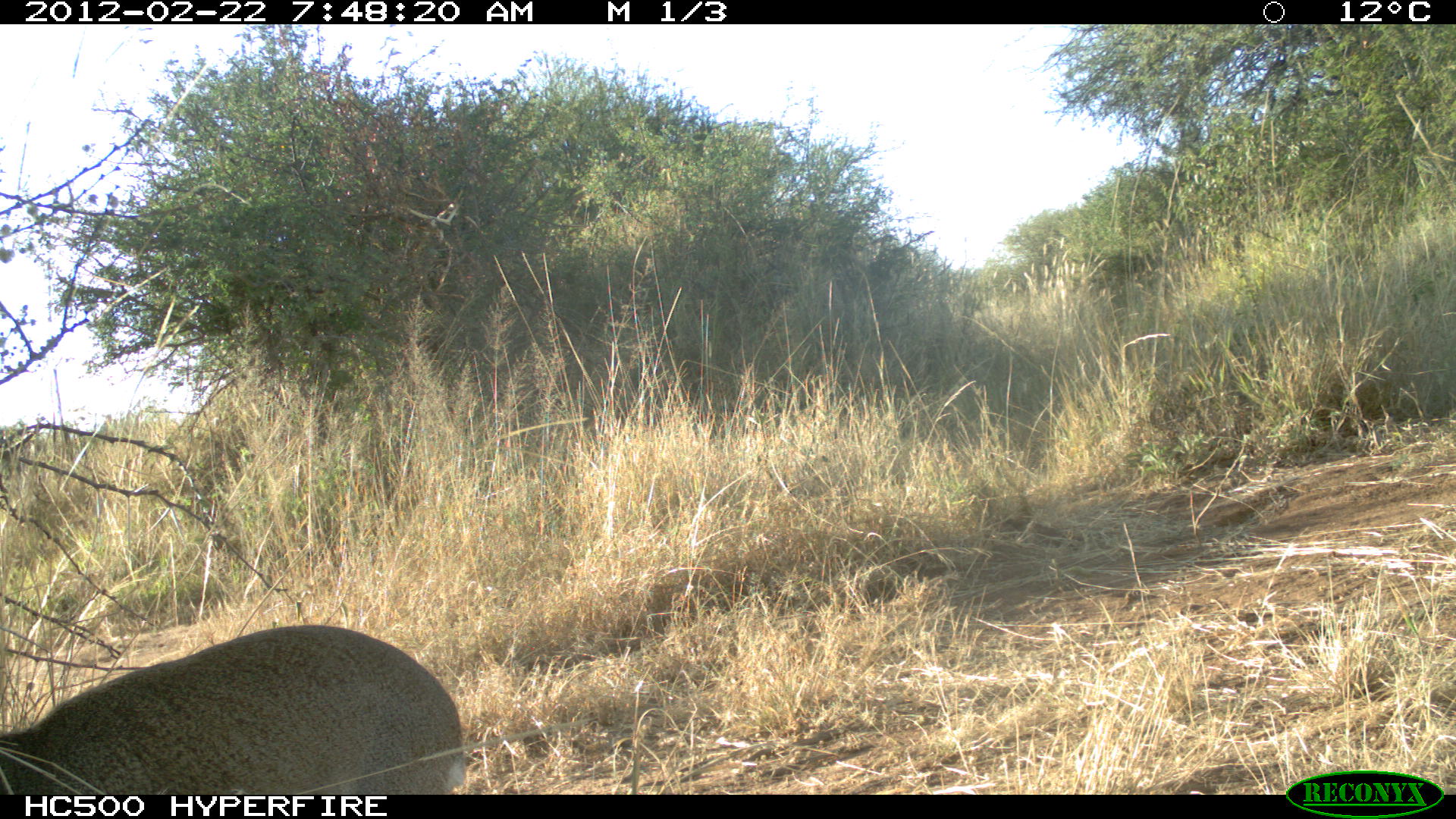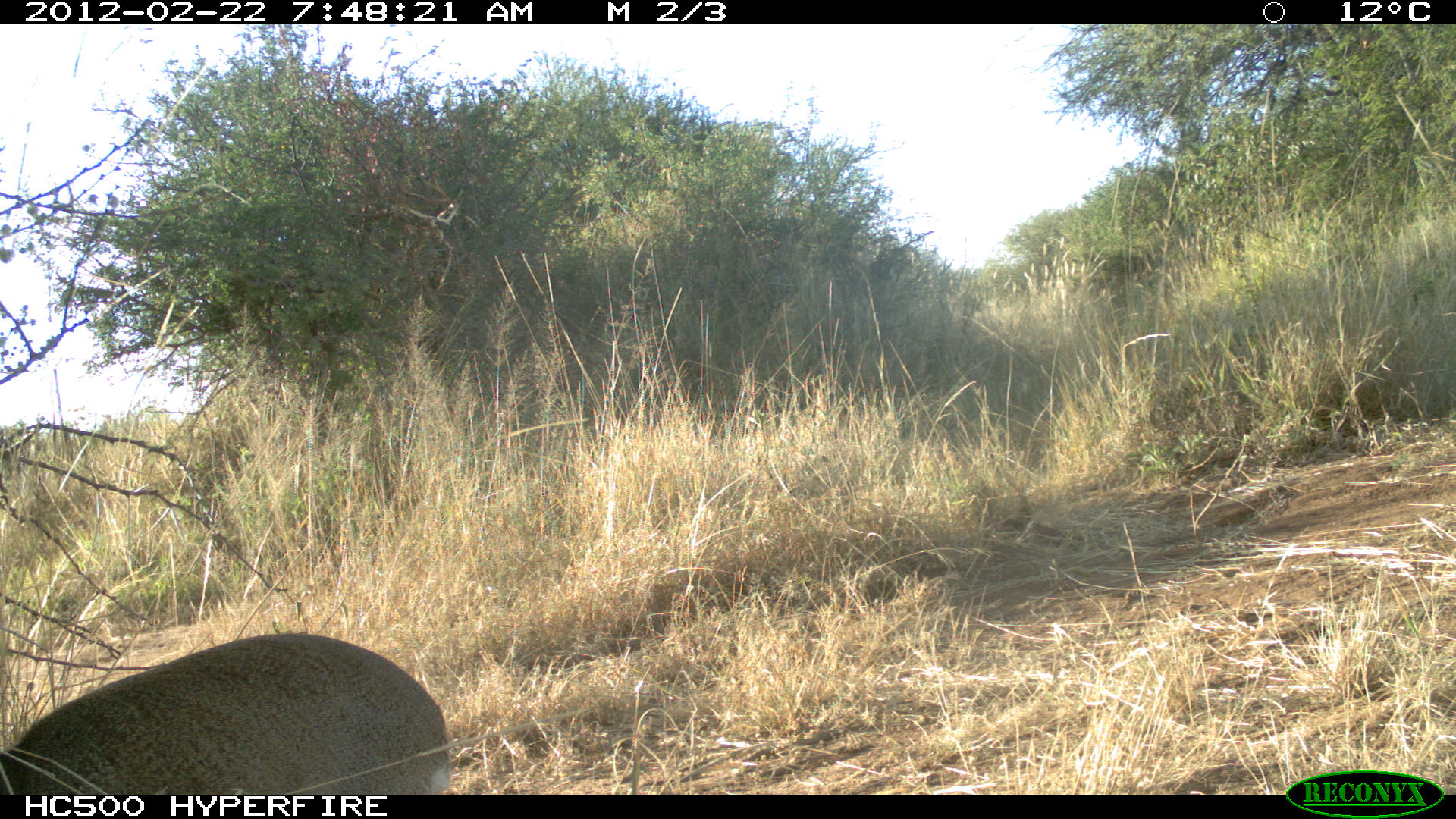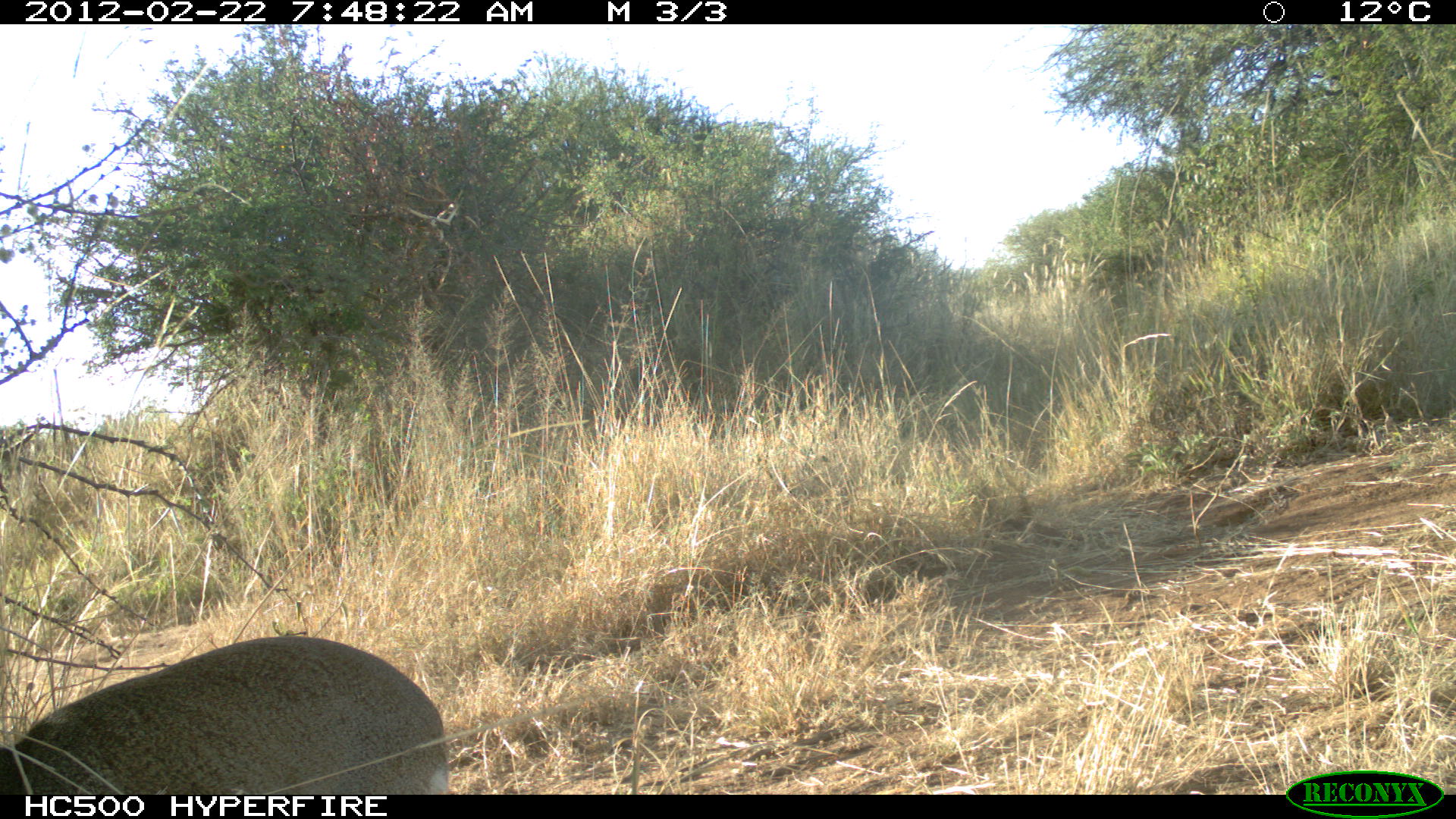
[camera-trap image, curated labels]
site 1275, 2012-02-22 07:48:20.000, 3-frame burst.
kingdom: Animalia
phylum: Chordata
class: Mammalia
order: Artiodactyla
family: Bovidae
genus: Madoqua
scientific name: Madoqua guentheri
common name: günther's dik-dik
Madoqua guentheri (günther's dik-dik), count 1.